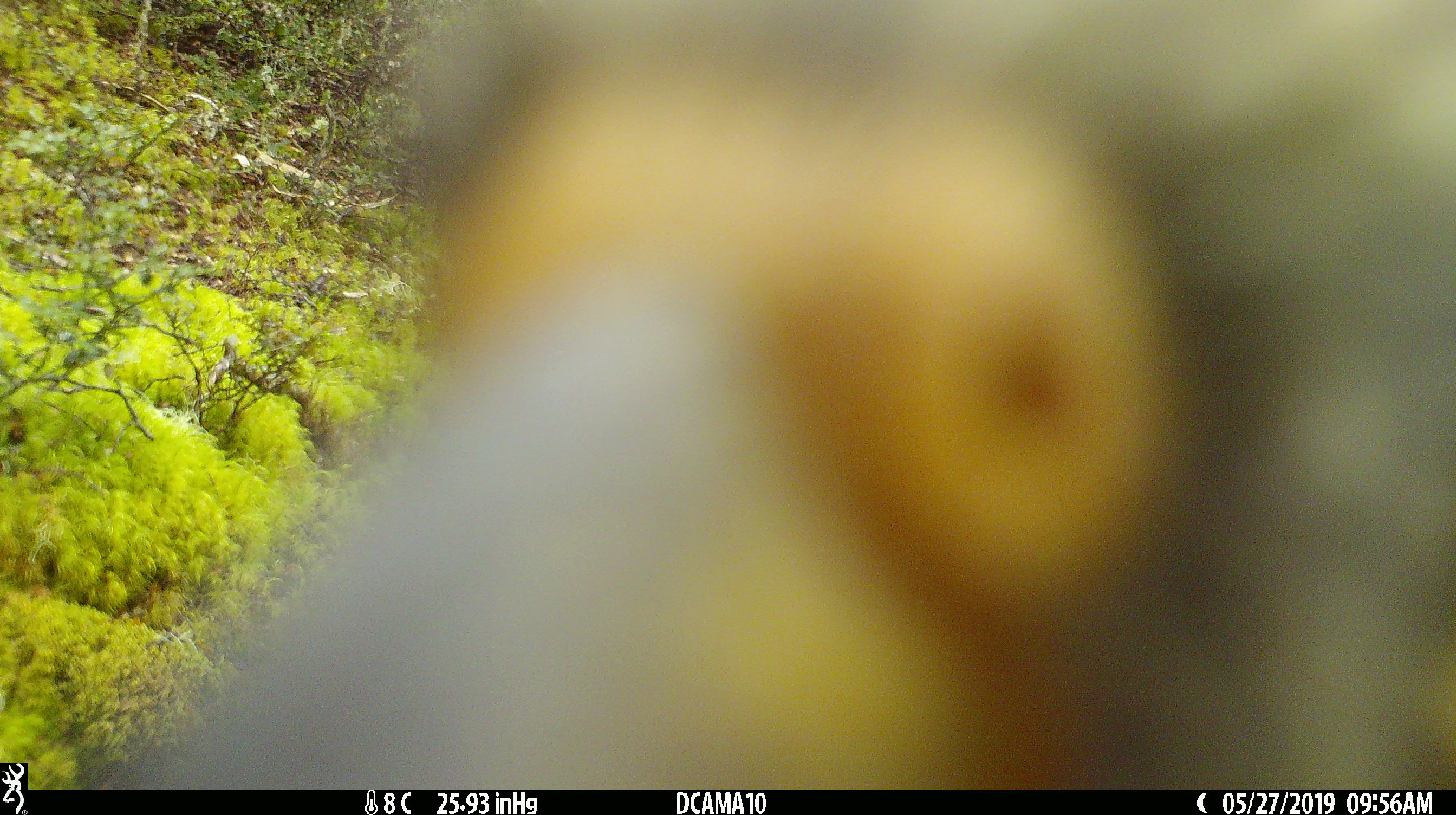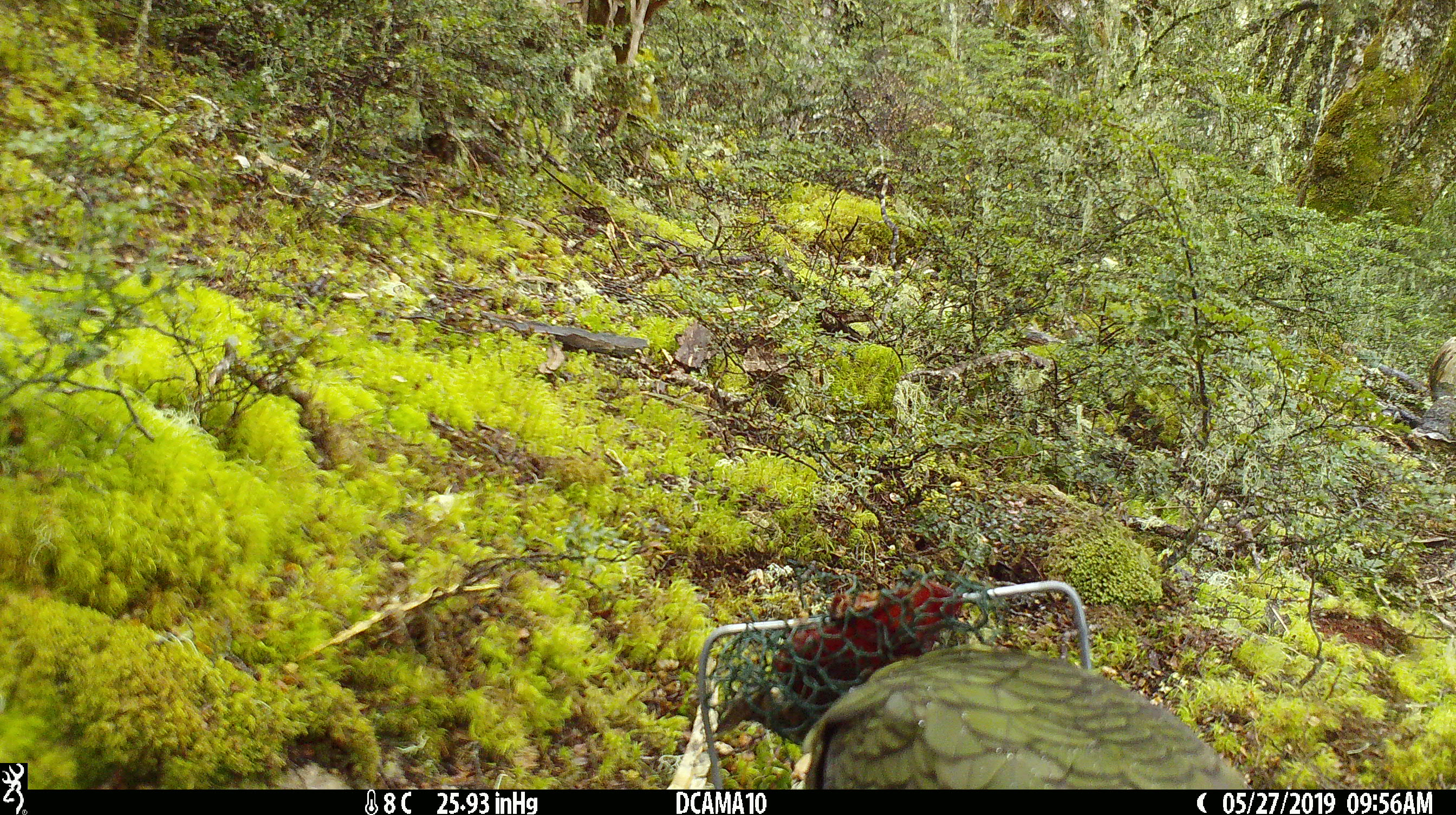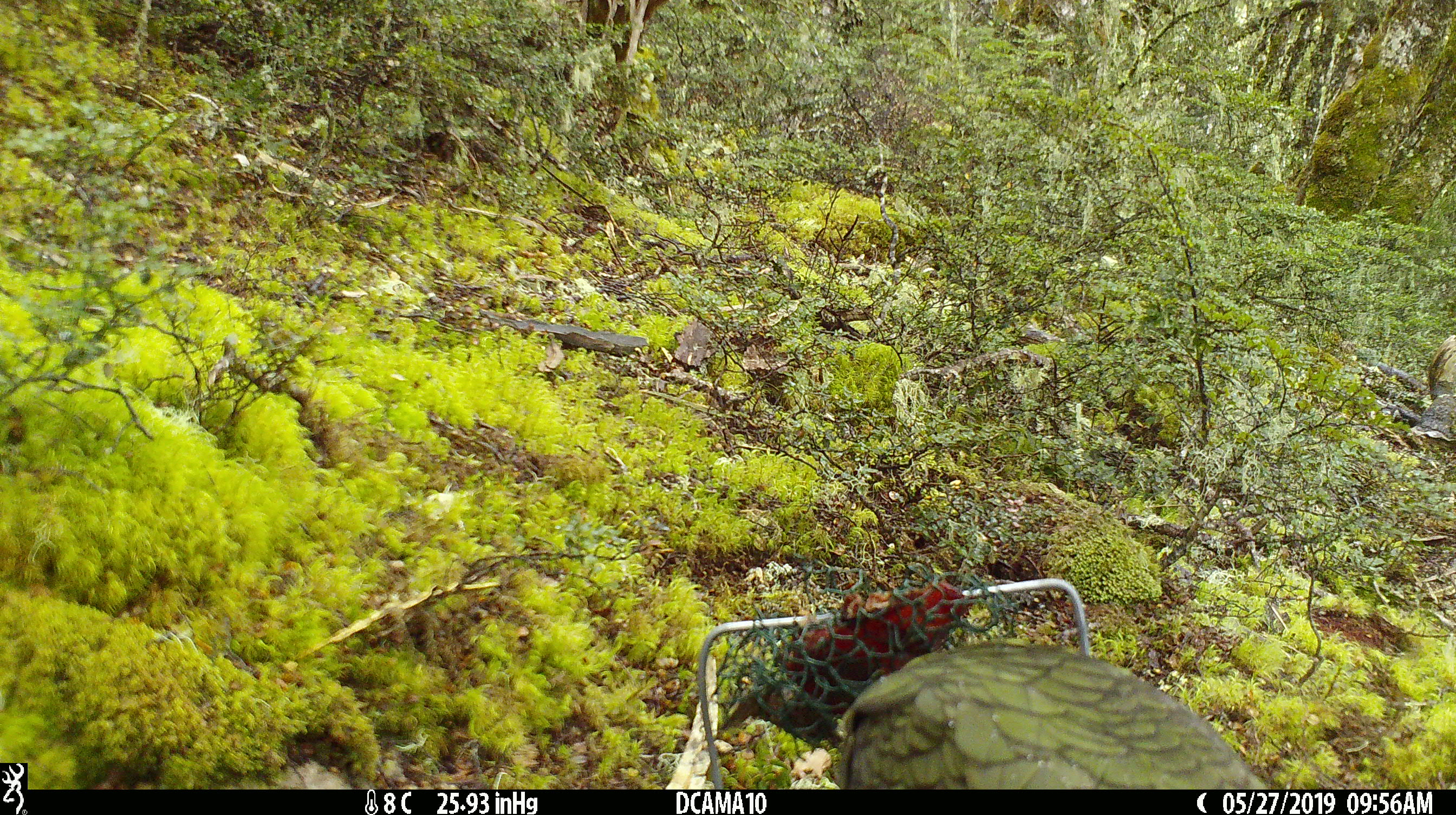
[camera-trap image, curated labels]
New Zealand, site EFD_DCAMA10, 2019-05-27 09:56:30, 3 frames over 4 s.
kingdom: Animalia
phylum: Chordata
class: Aves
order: Psittaciformes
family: Strigopidae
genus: Nestor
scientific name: Nestor notabilis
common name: kea